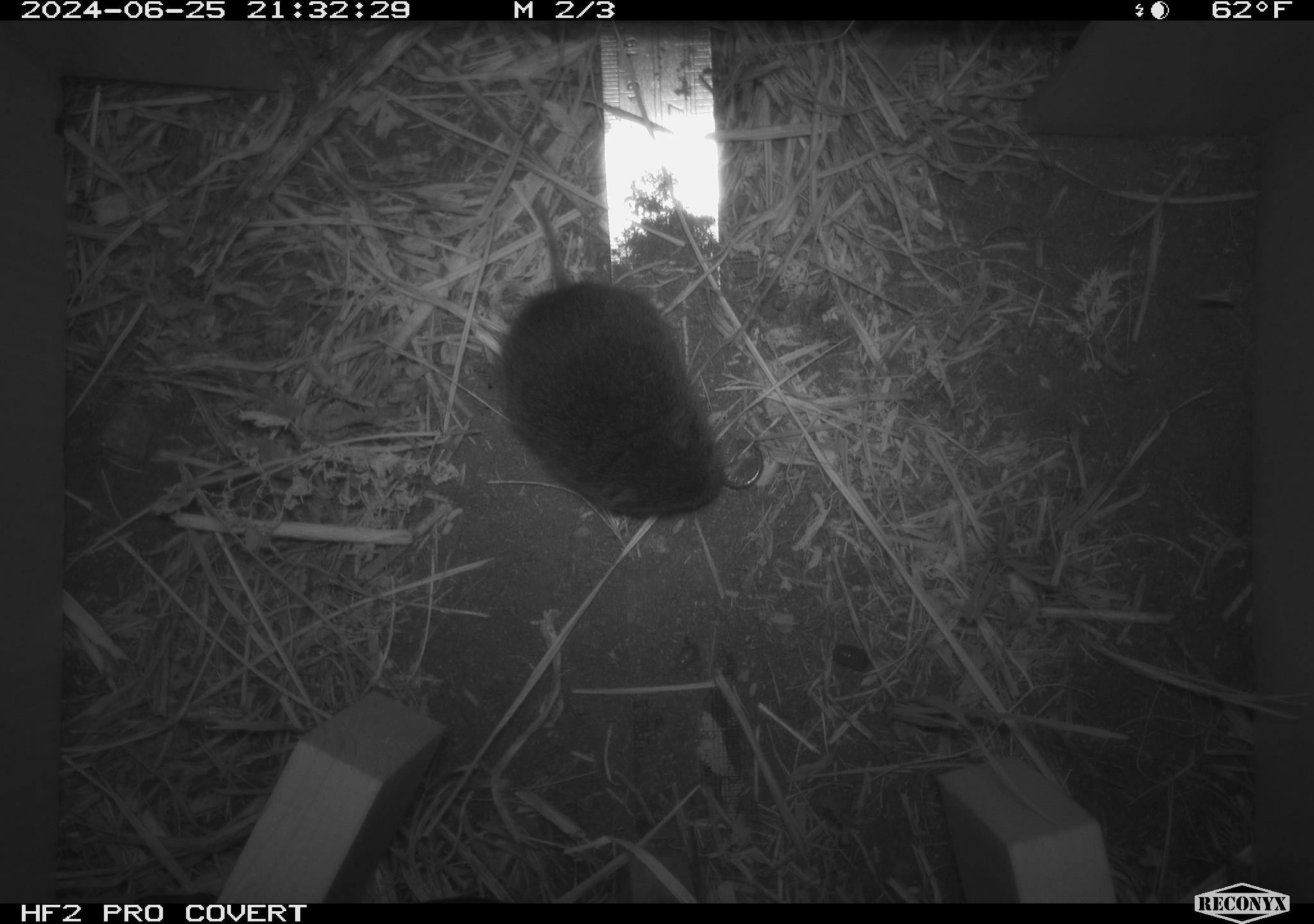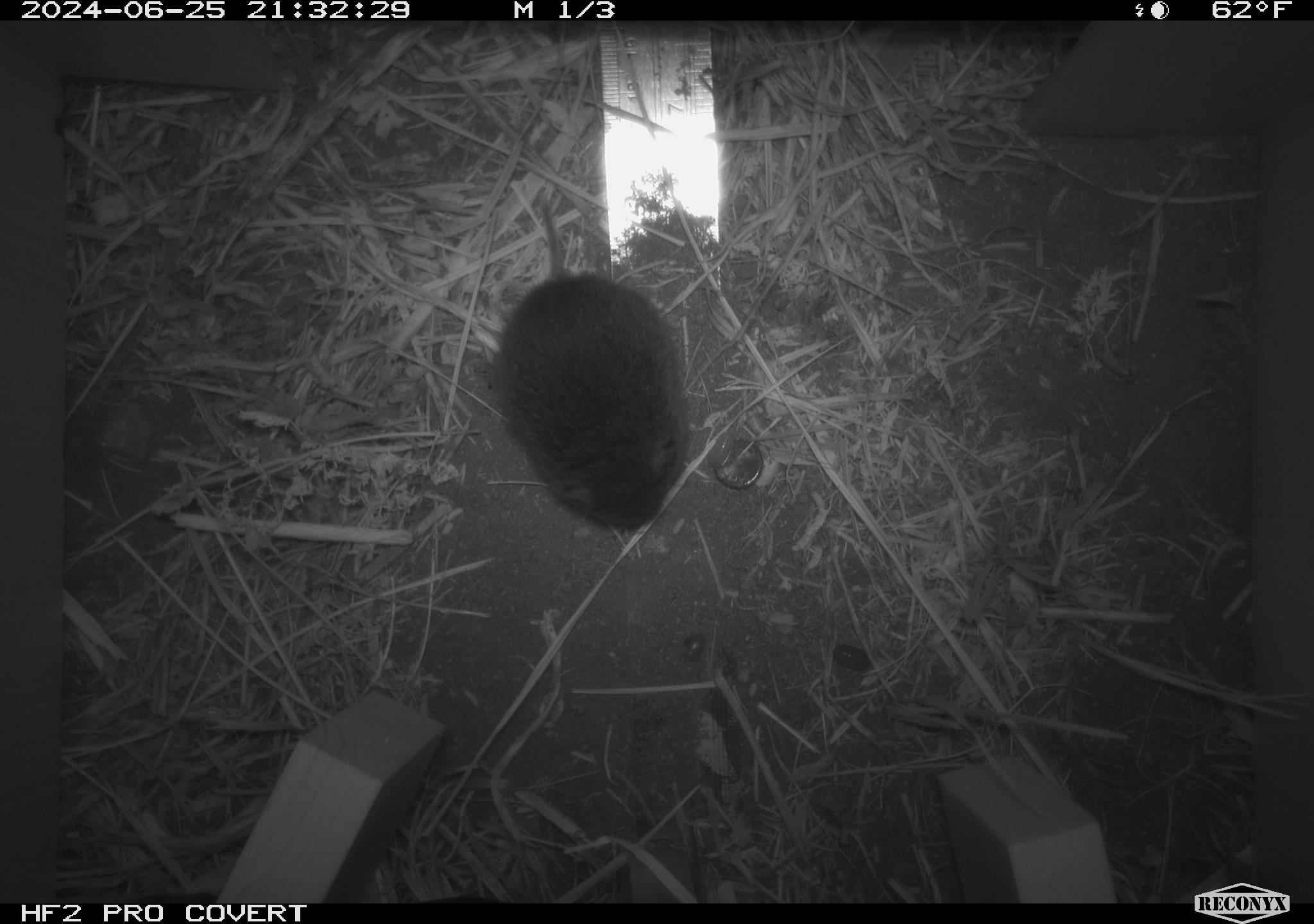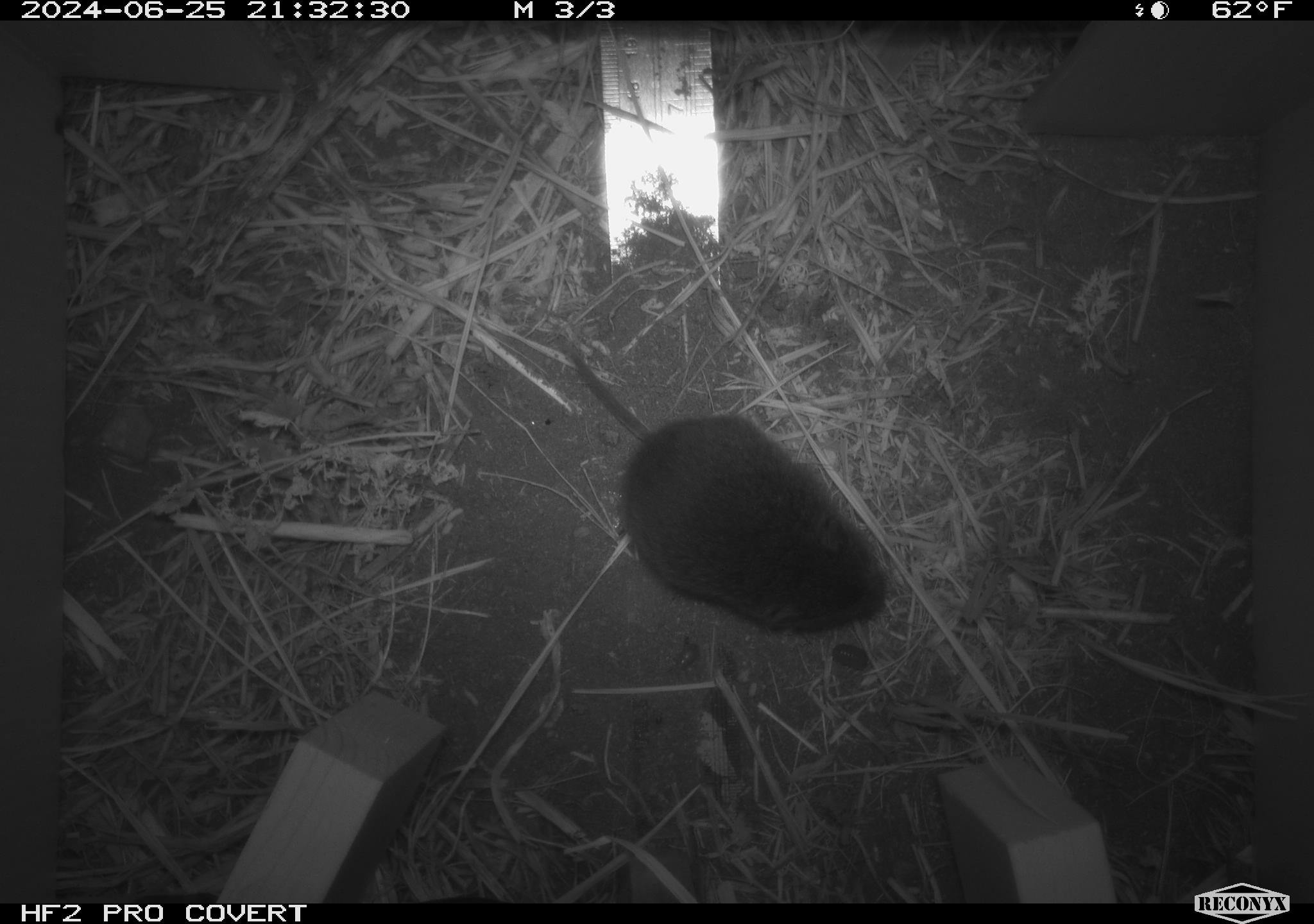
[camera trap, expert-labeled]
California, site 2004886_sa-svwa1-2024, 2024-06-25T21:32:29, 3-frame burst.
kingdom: Animalia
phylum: Chordata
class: Mammalia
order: Rodentia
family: Cricetidae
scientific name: Arvicolinae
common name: voles, lemmings, and muskrats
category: arvicolinae subfamily